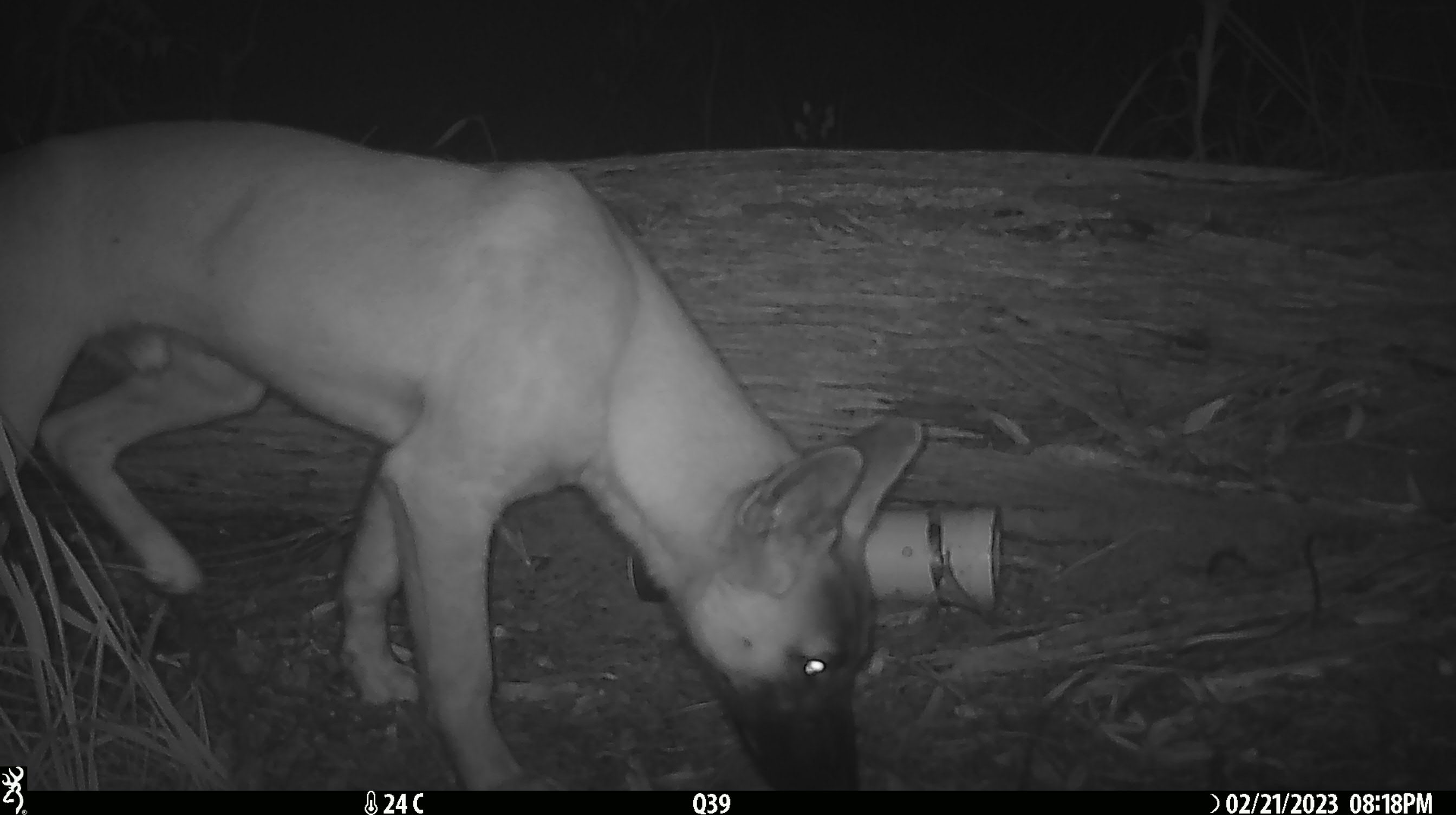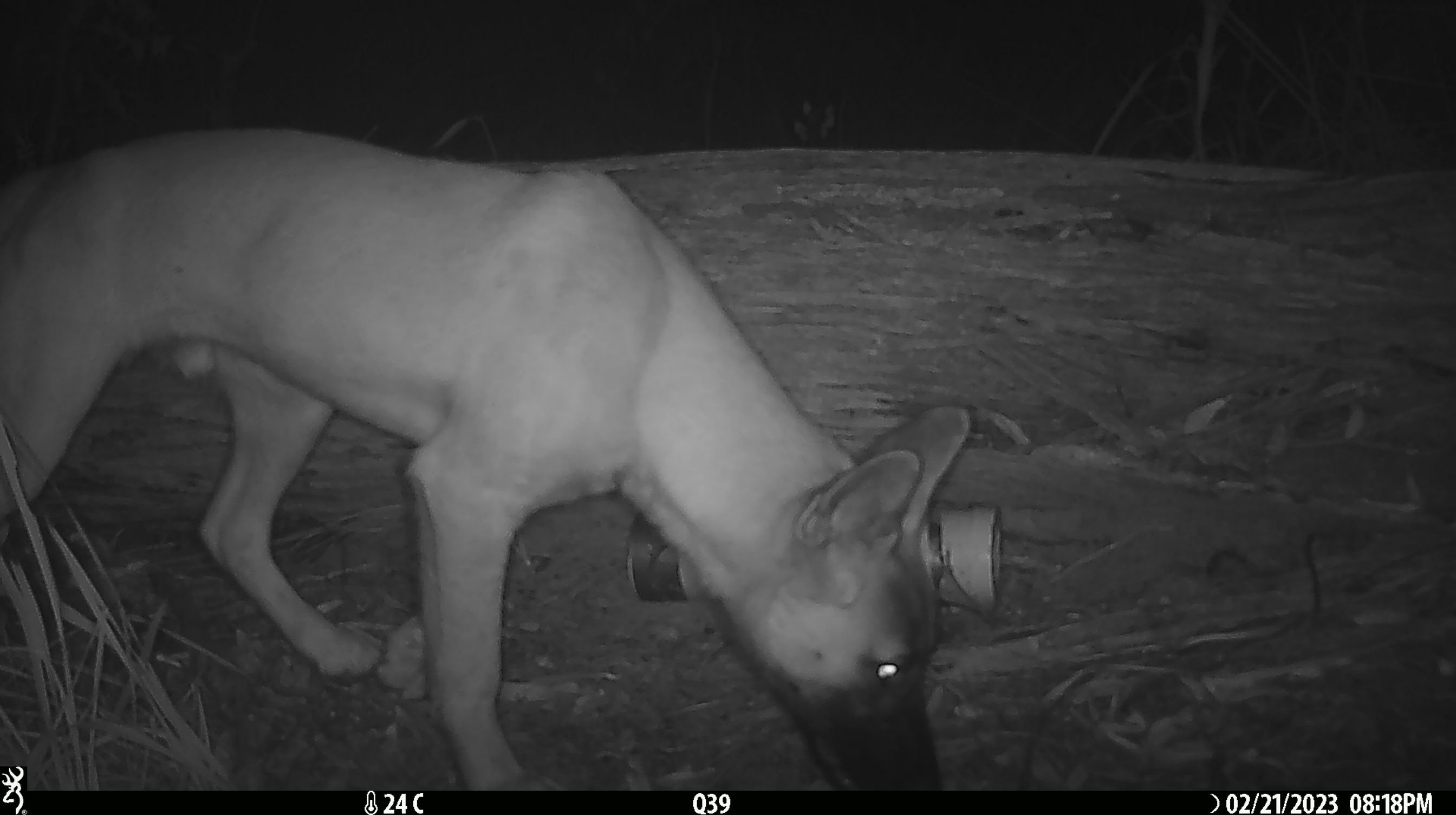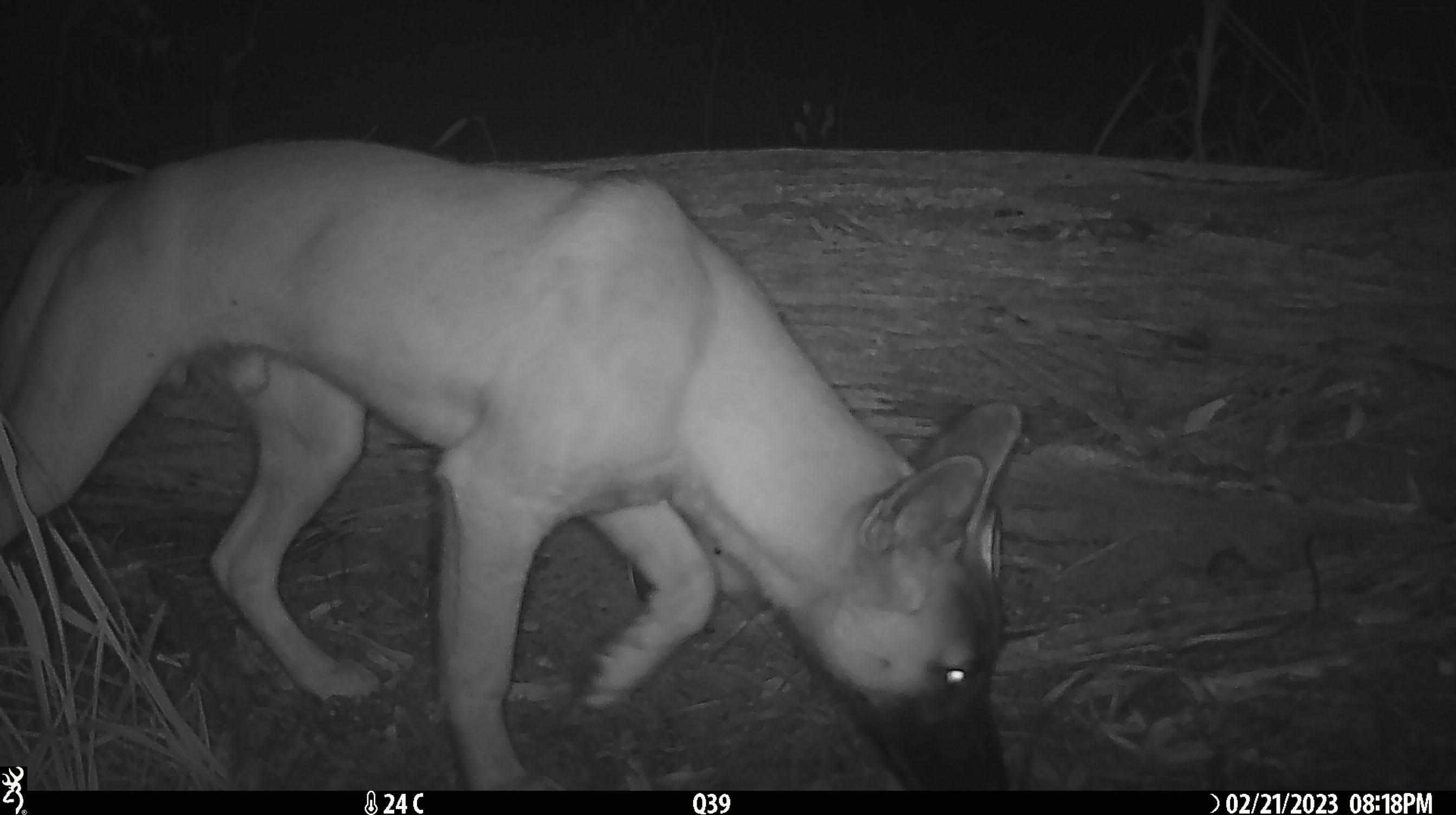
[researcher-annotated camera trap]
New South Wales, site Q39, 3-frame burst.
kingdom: Animalia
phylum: Chordata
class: Mammalia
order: Carnivora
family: Canidae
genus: Canis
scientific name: Canis familiaris dingo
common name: dingo